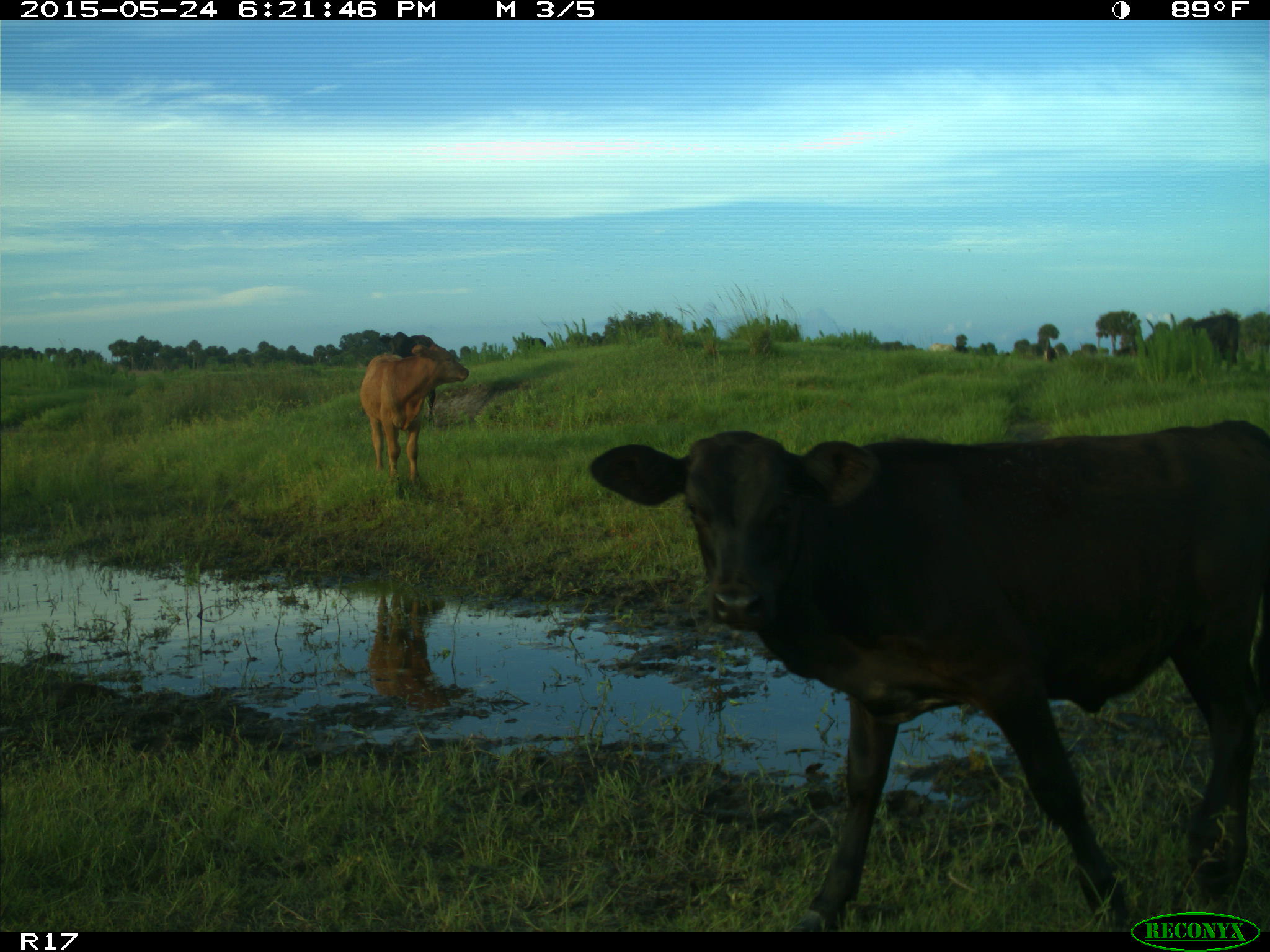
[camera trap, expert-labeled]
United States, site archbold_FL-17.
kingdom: Animalia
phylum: Chordata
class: Mammalia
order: Artiodactyla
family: Bovidae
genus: Bos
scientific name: Bos taurus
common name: domestic cow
Bos taurus (domestic cow).